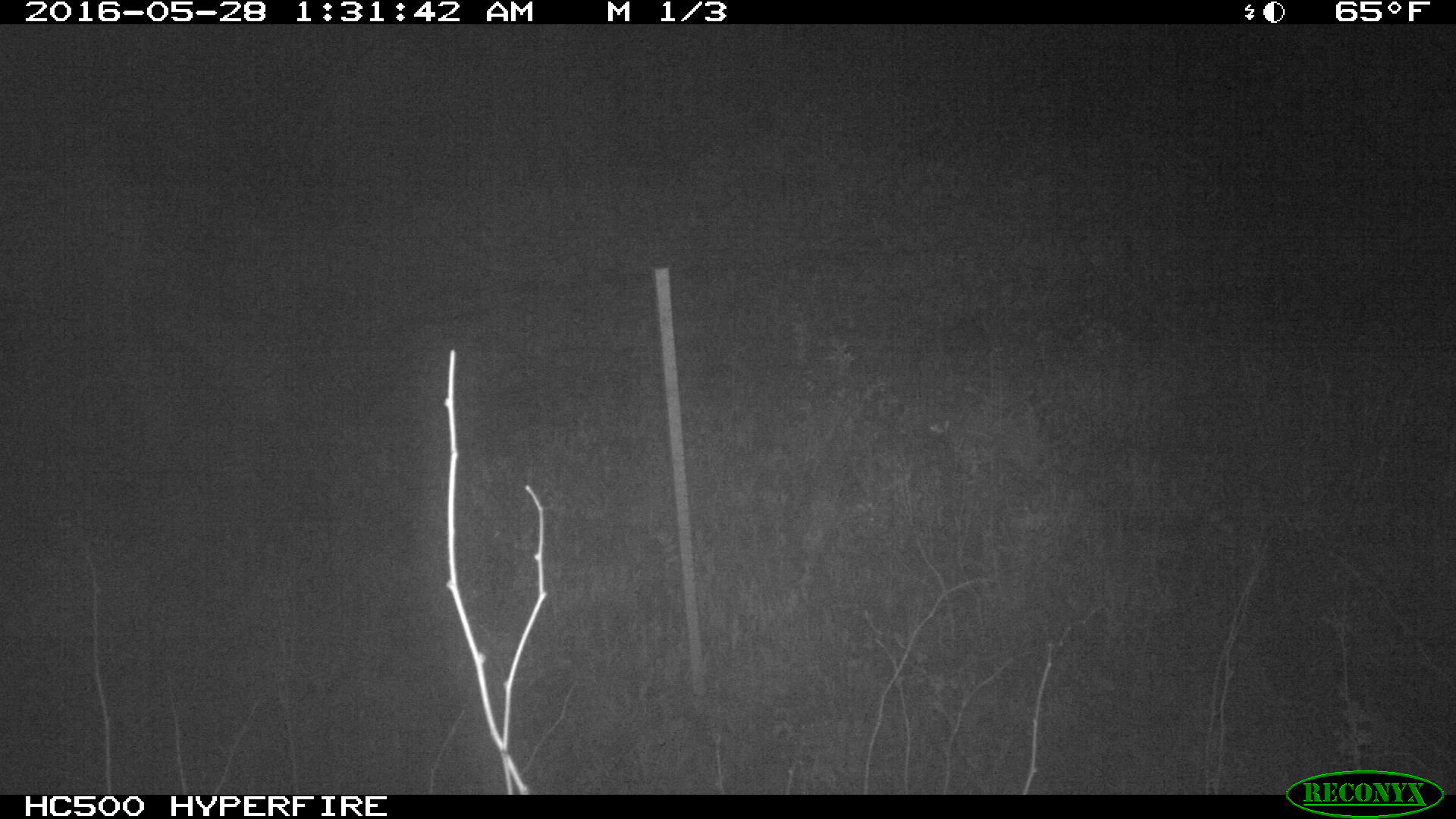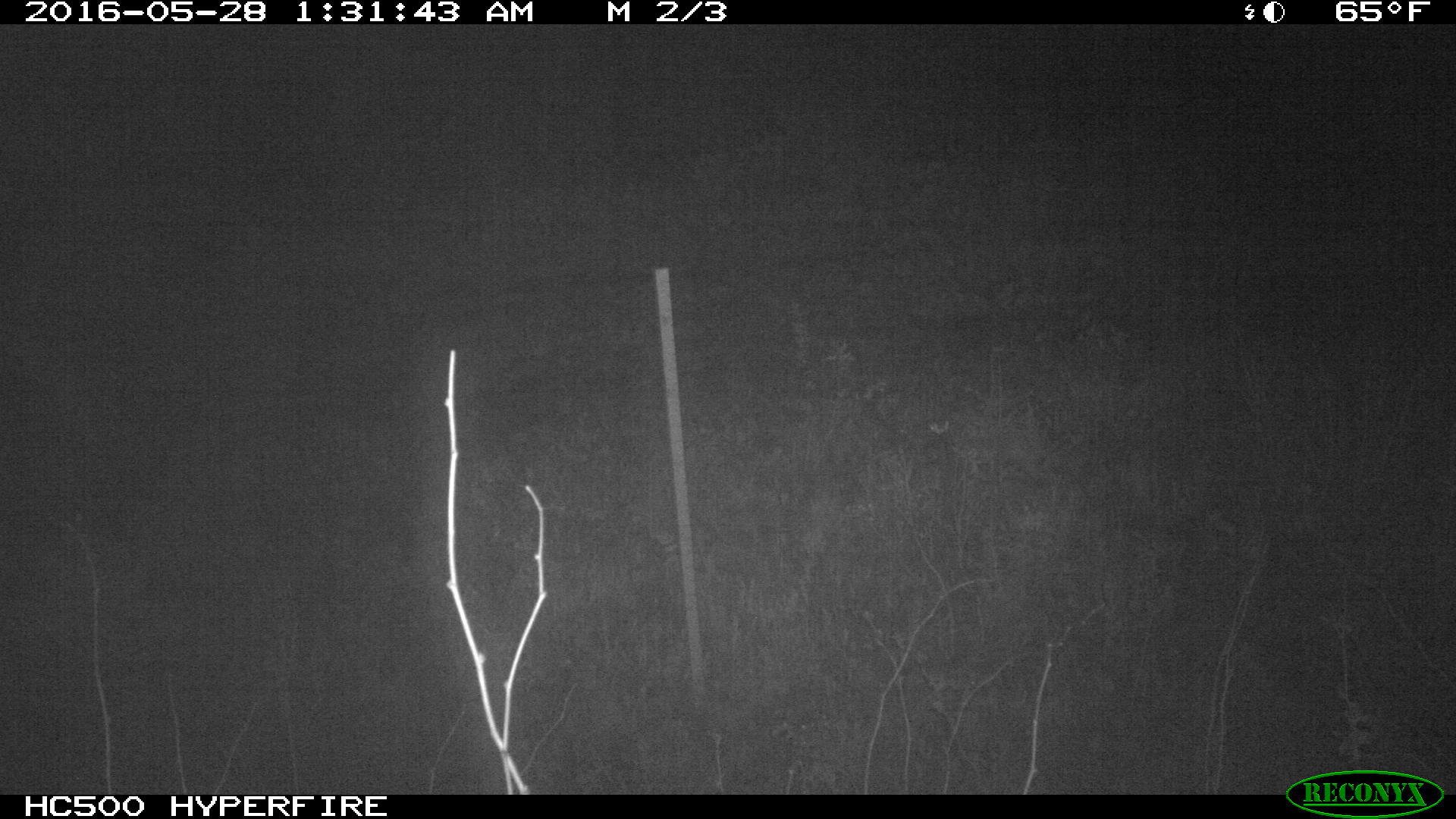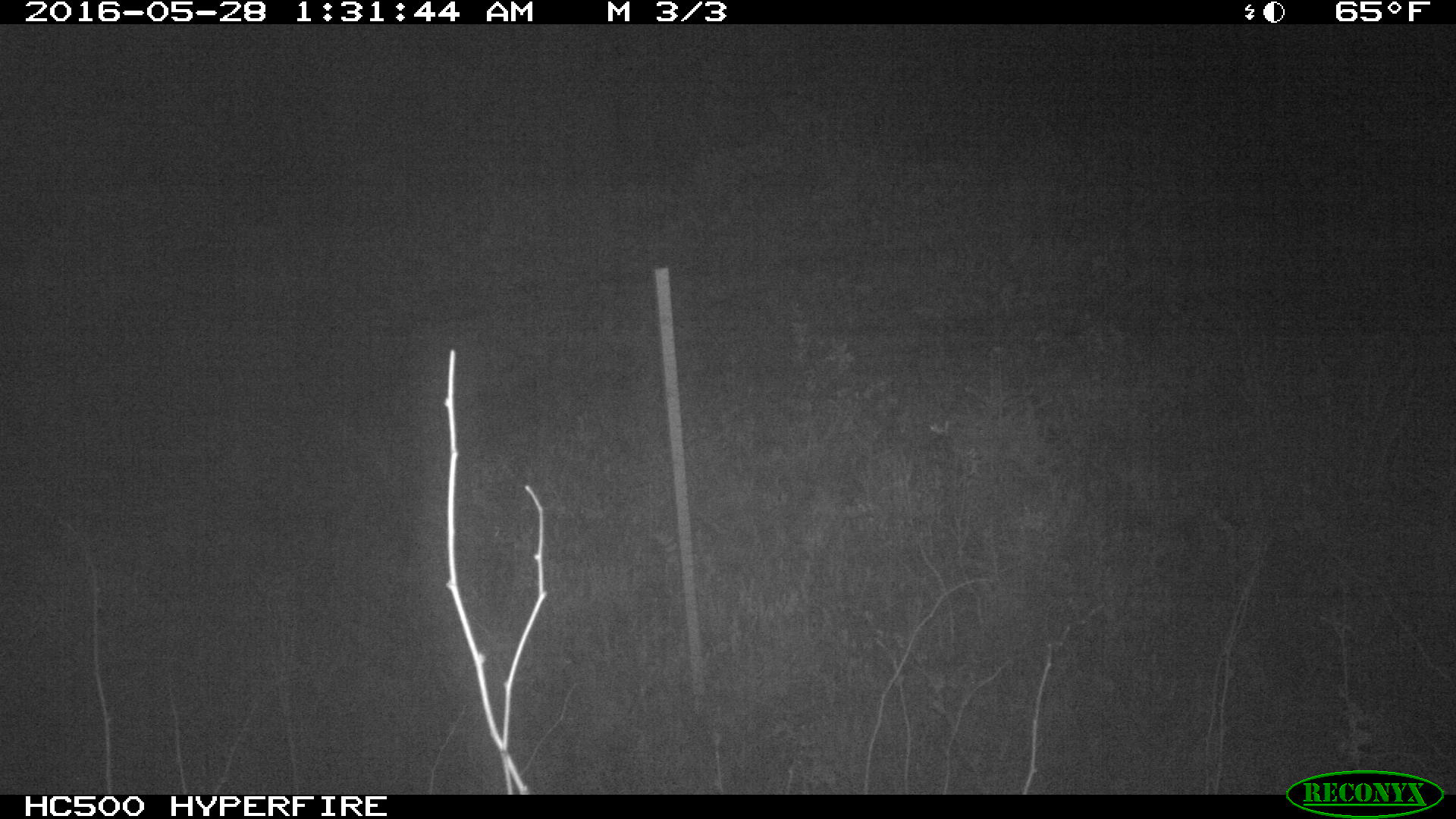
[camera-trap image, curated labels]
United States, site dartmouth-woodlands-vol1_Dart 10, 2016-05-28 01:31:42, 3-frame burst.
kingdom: Animalia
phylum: Chordata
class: Mammalia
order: Artiodactyla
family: Cervidae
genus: Alces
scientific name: Alces alces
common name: moose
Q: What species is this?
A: Moose (Alces alces).